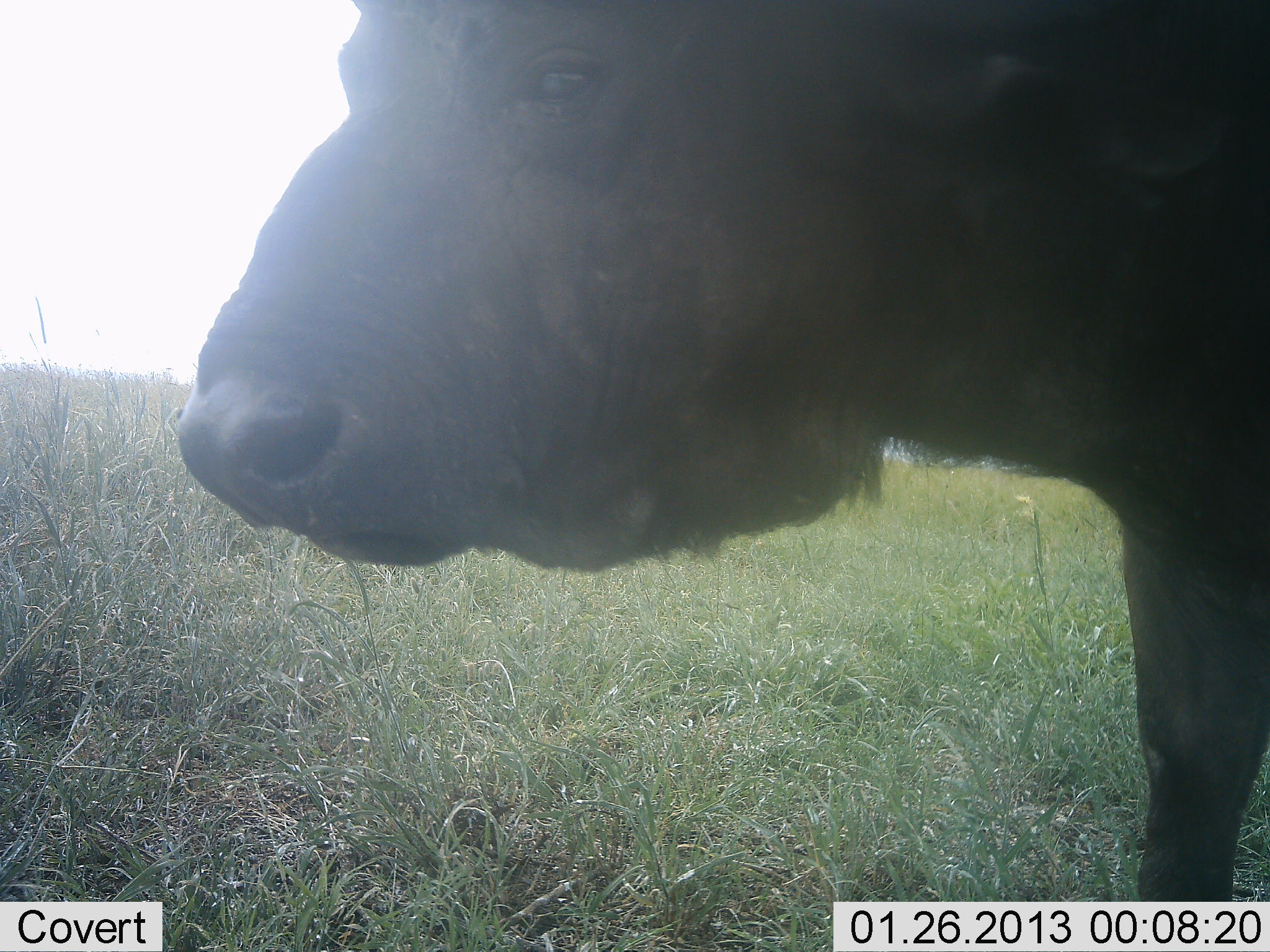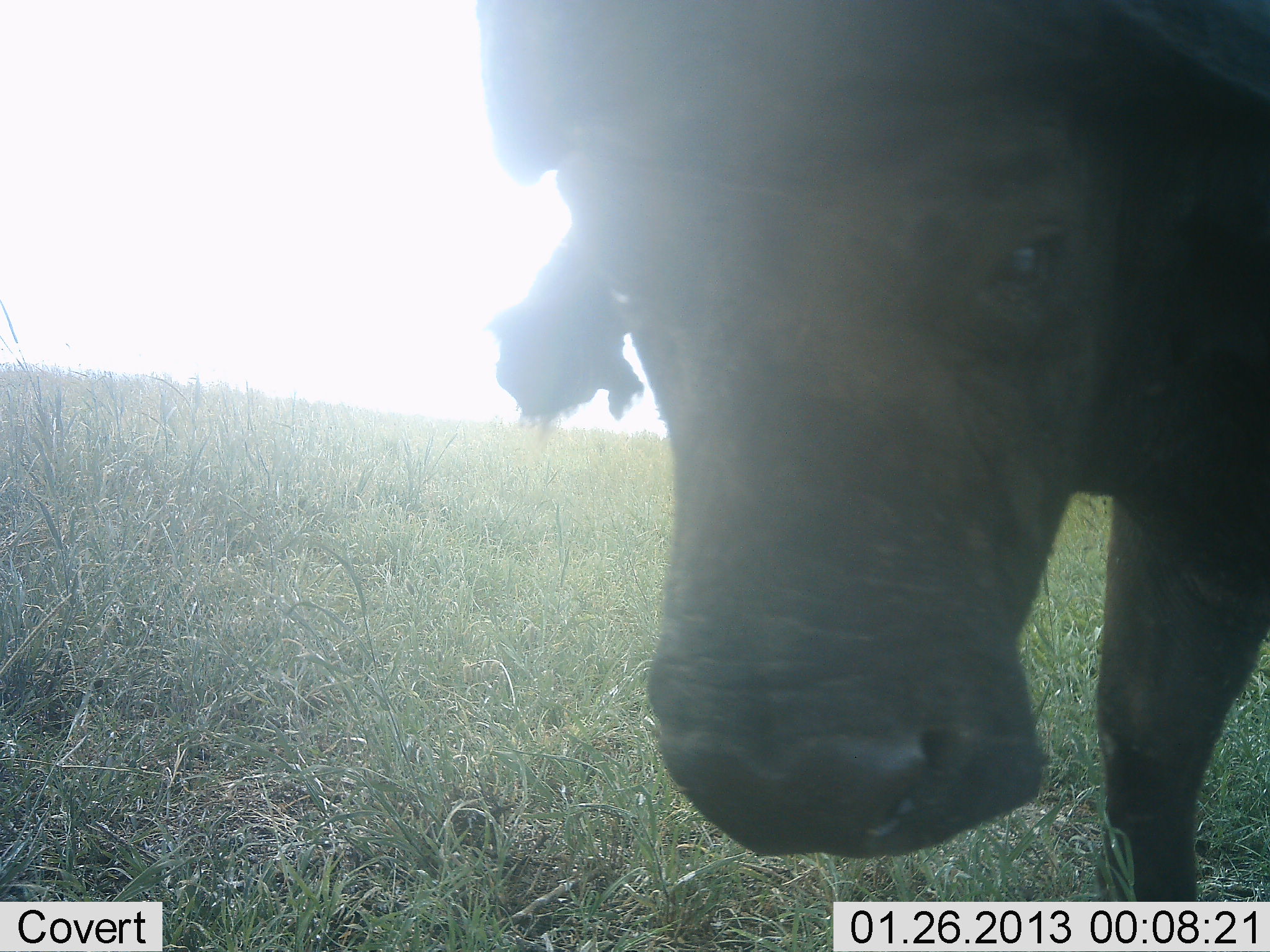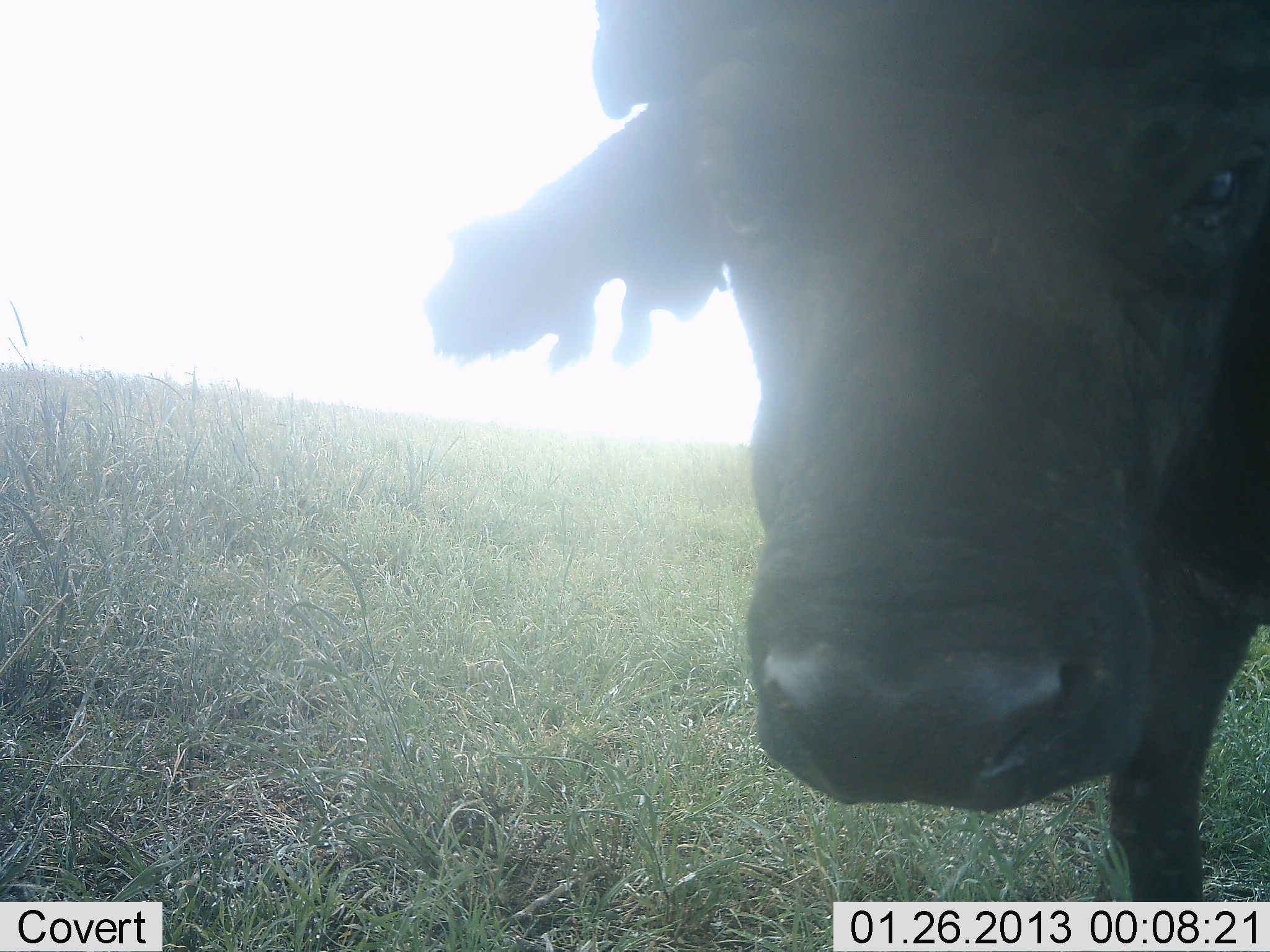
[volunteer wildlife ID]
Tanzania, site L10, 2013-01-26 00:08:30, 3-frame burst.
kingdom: Animalia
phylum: Chordata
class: Mammalia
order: Artiodactyla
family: Bovidae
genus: Syncerus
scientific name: Syncerus caffer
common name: cape buffalo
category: buffalo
Buffalo (cape buffalo) (Syncerus caffer), count 1. Behavior (volunteer vote fractions): standing 77%, resting 0%, moving 13%, interacting 10%. Young present (vote fraction): 0%. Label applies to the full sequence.